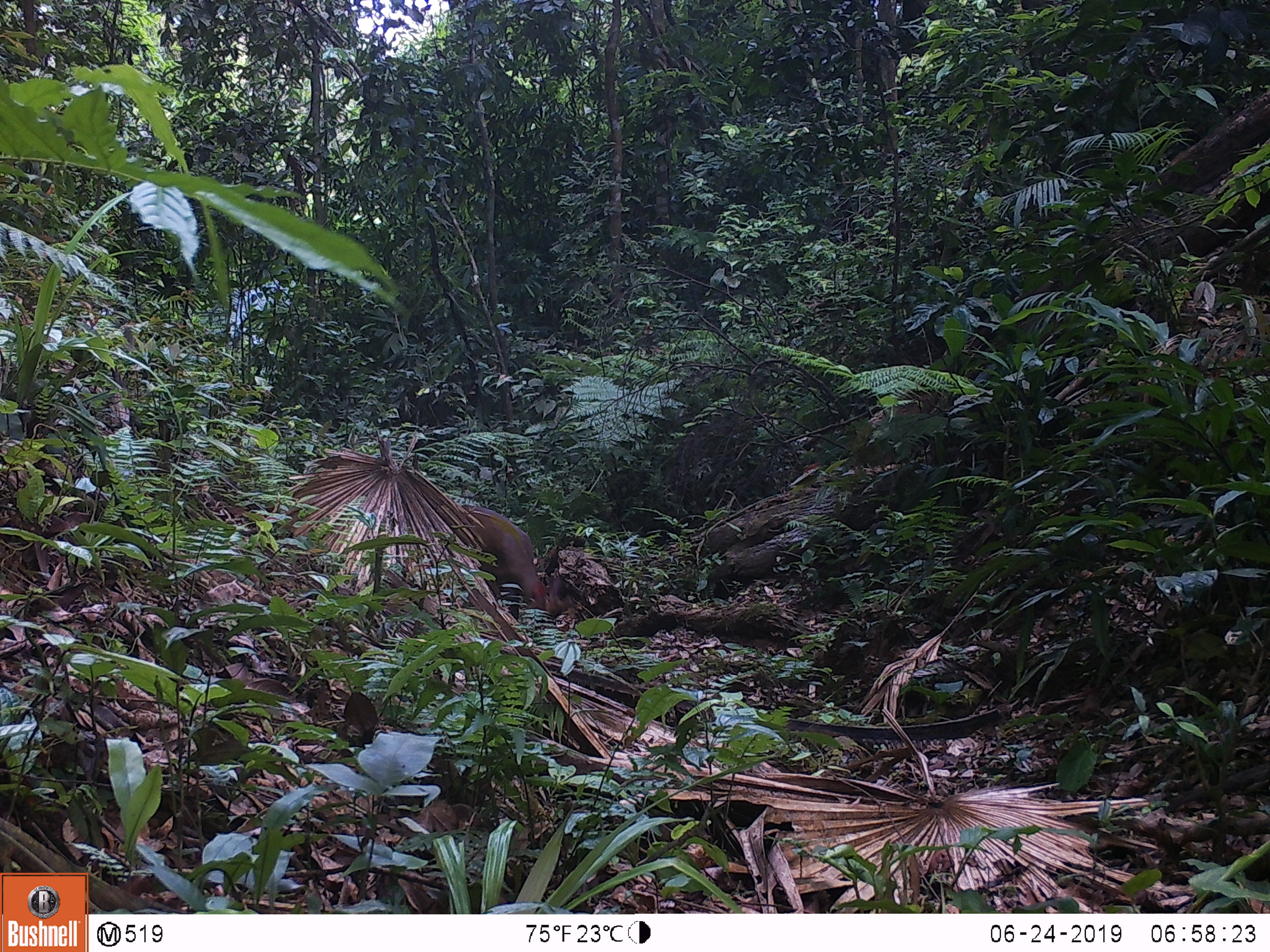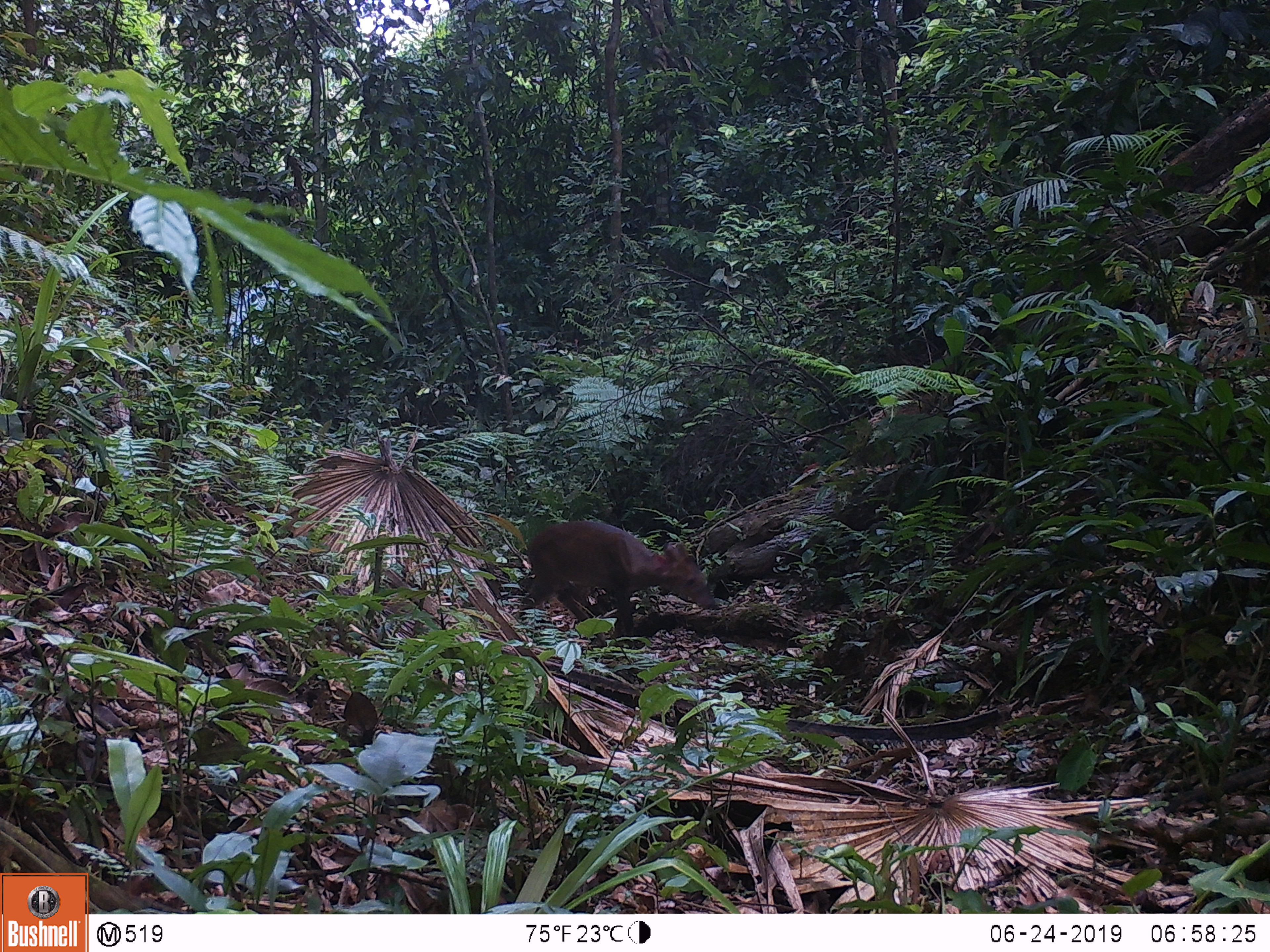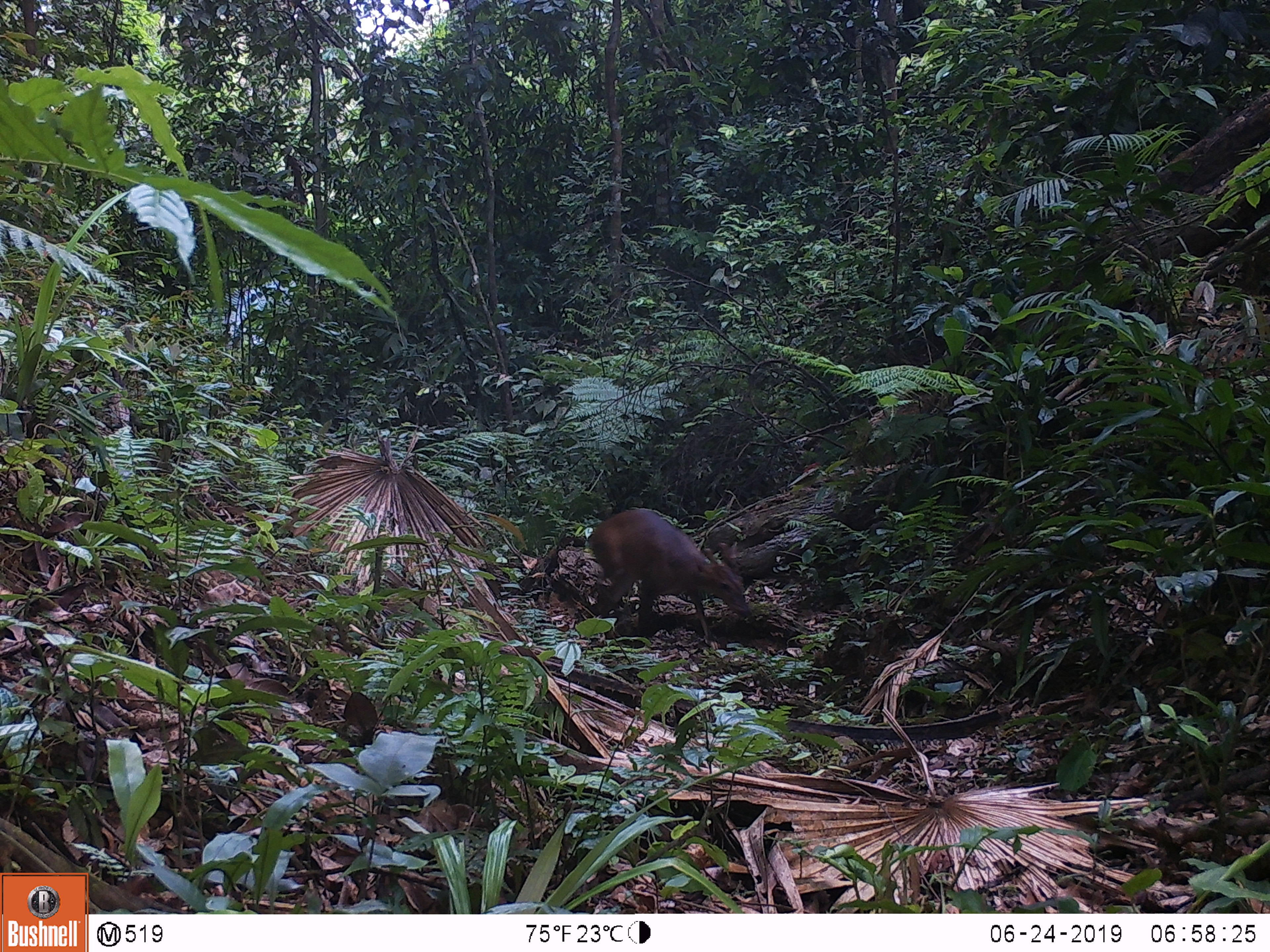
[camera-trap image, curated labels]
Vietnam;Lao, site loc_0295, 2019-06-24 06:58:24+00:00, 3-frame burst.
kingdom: Animalia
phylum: Chordata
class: Mammalia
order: Artiodactyla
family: Cervidae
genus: Muntiacus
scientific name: Muntiacus vuquangensis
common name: large-antlered muntjac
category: large antlered muntjac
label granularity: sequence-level